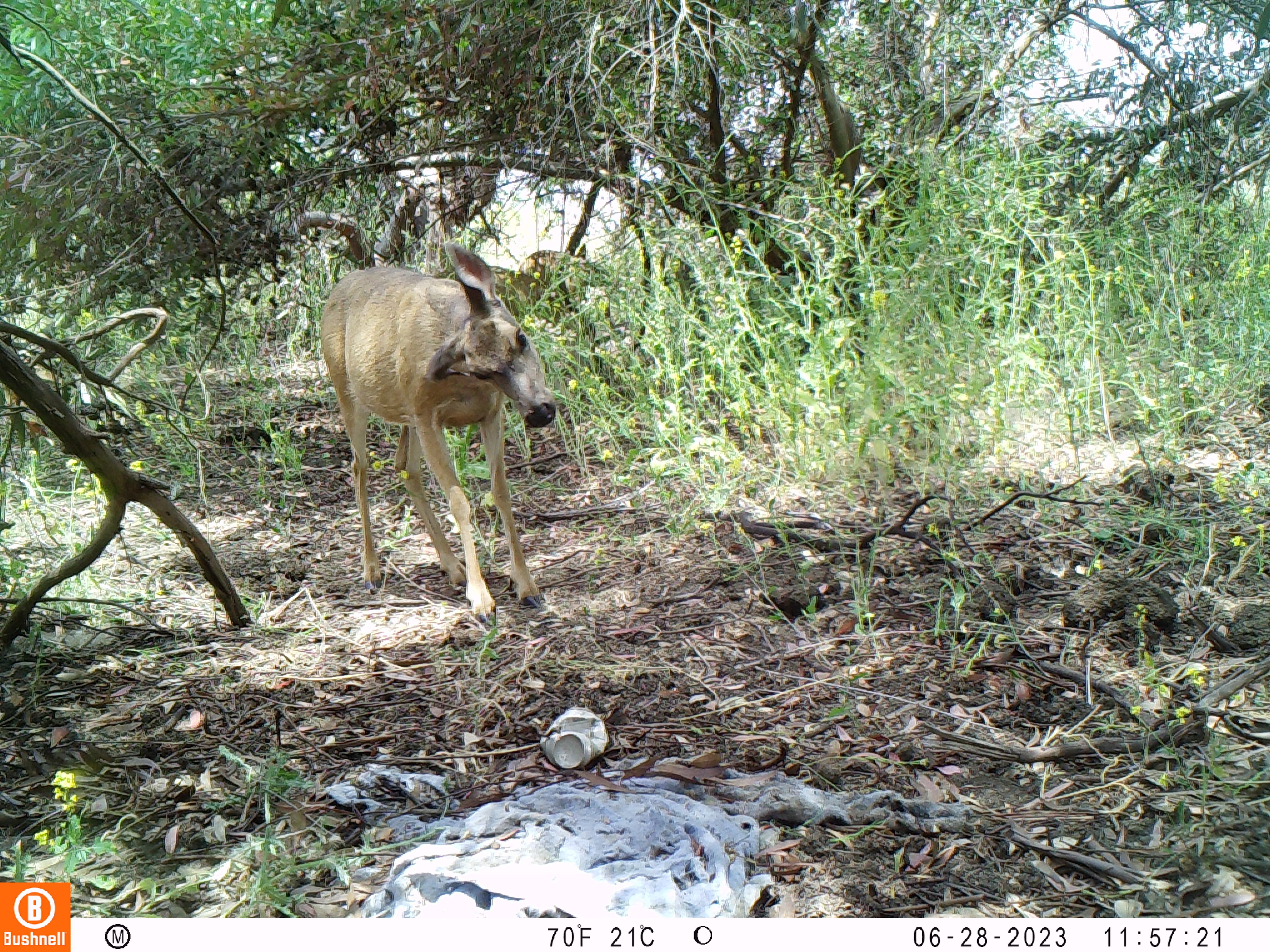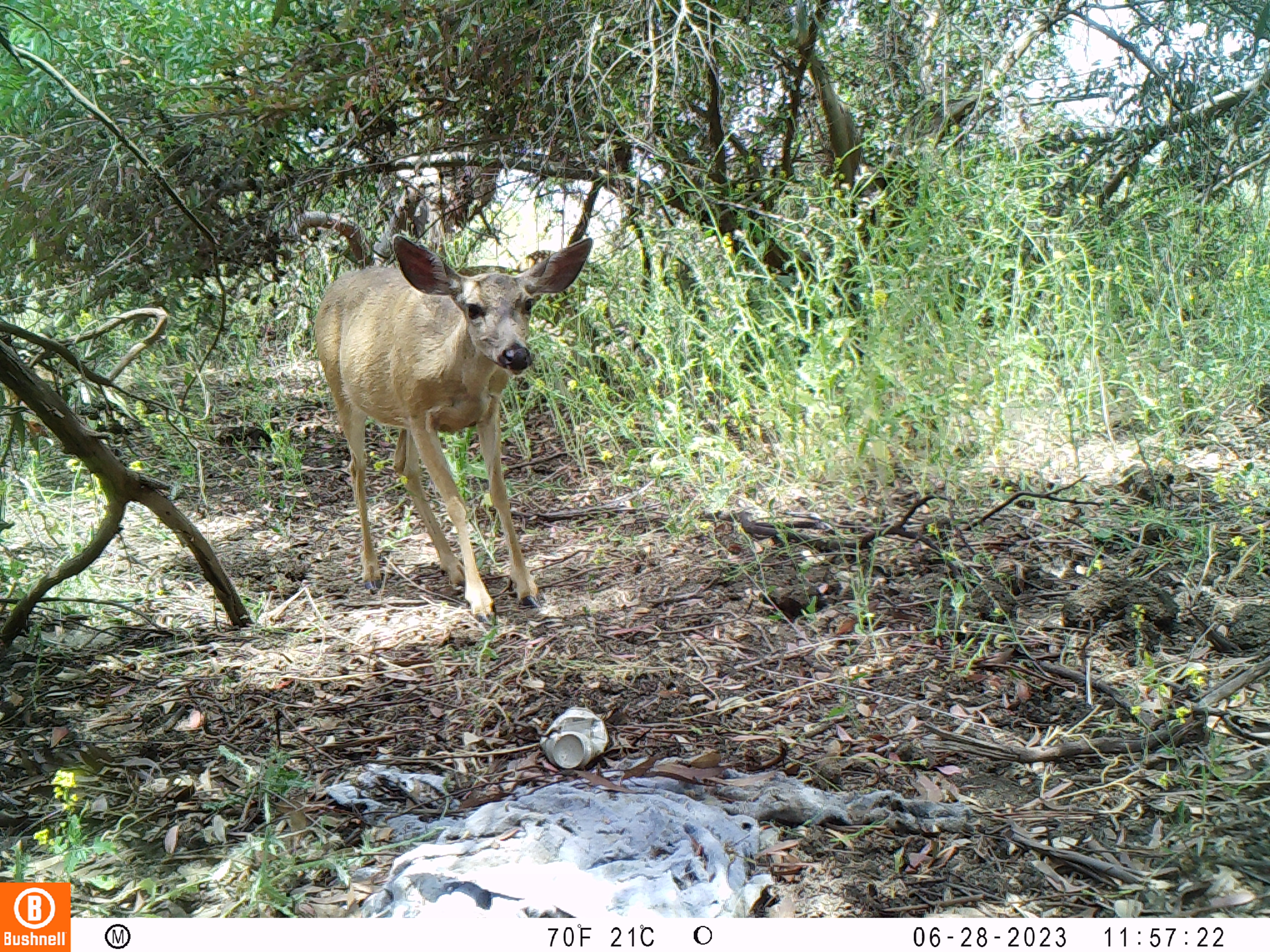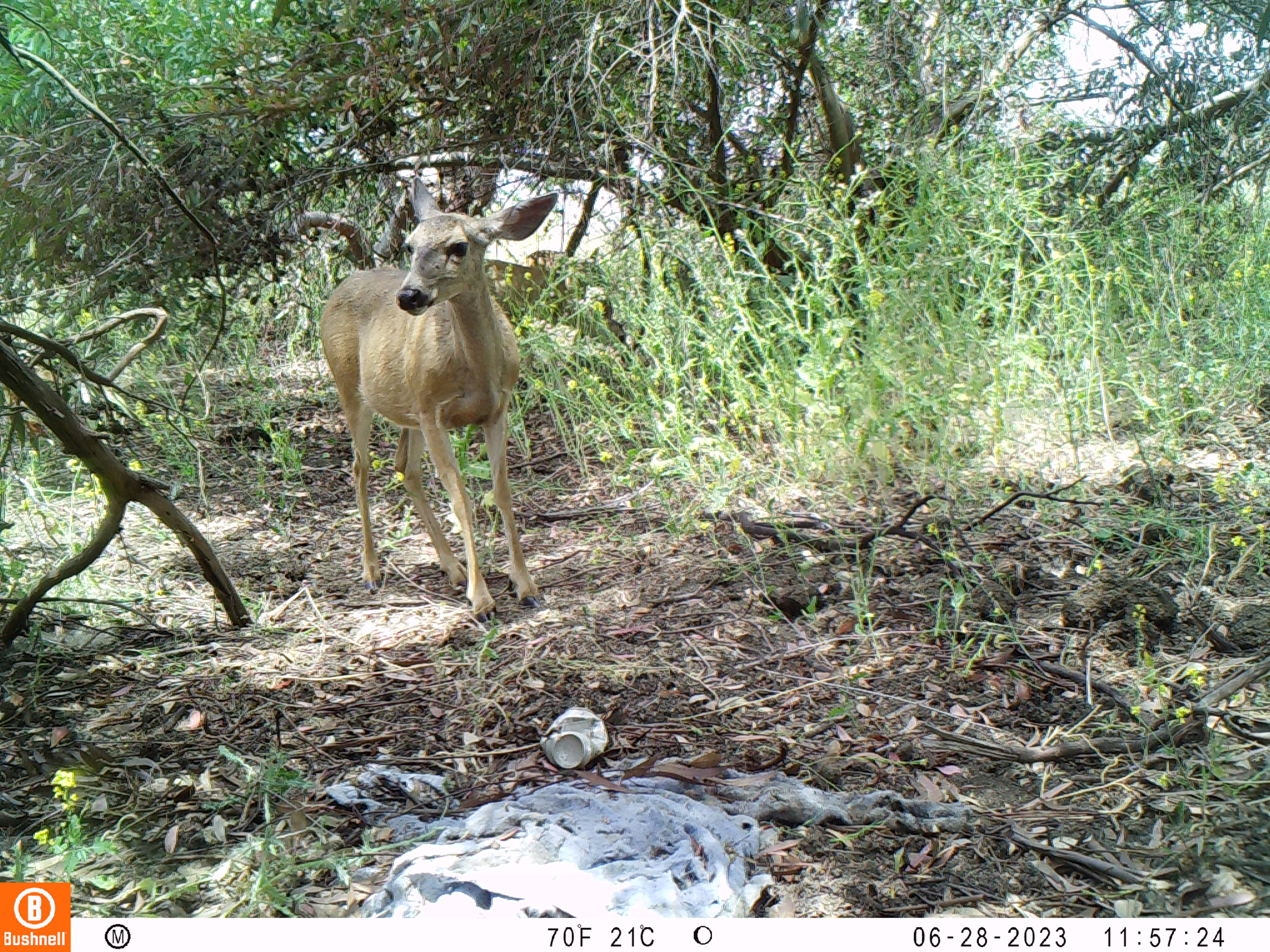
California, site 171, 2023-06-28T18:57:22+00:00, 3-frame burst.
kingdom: Animalia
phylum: Chordata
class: Mammalia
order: Artiodactyla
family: Cervidae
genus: Odocoileus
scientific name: Odocoileus hemionus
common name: mule deer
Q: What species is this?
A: Mule deer (Odocoileus hemionus).